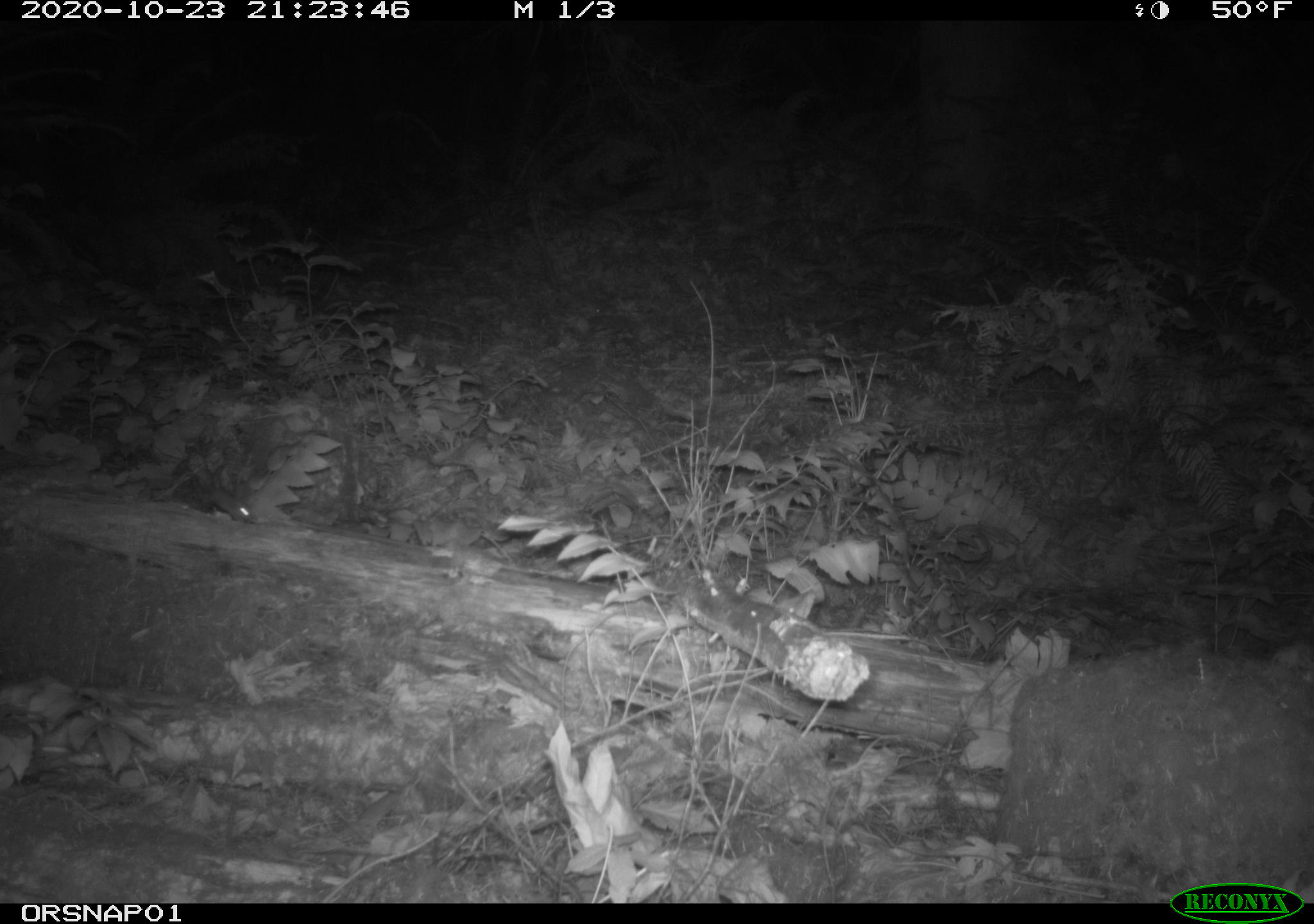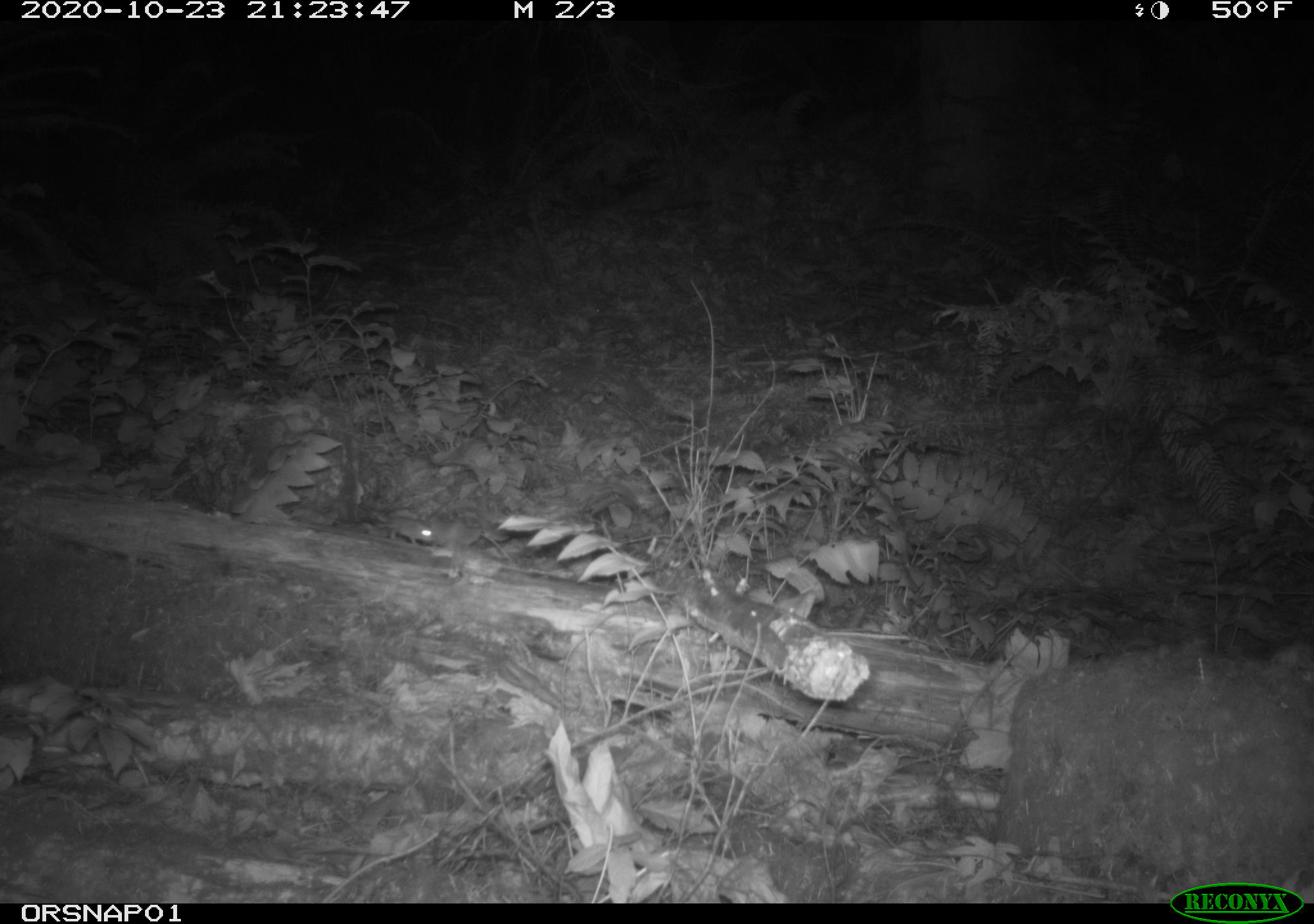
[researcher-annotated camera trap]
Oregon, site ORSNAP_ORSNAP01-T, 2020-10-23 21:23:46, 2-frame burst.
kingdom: Animalia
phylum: Chordata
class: Mammalia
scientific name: Mammalia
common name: small mammal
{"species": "small mammal (Mammalia)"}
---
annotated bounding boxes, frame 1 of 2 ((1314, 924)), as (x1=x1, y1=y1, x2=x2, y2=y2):
small mammal: (x1=172, y1=478, x2=266, y2=532)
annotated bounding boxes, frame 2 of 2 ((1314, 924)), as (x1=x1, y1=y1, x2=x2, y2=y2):
small mammal: (x1=356, y1=511, x2=443, y2=562)